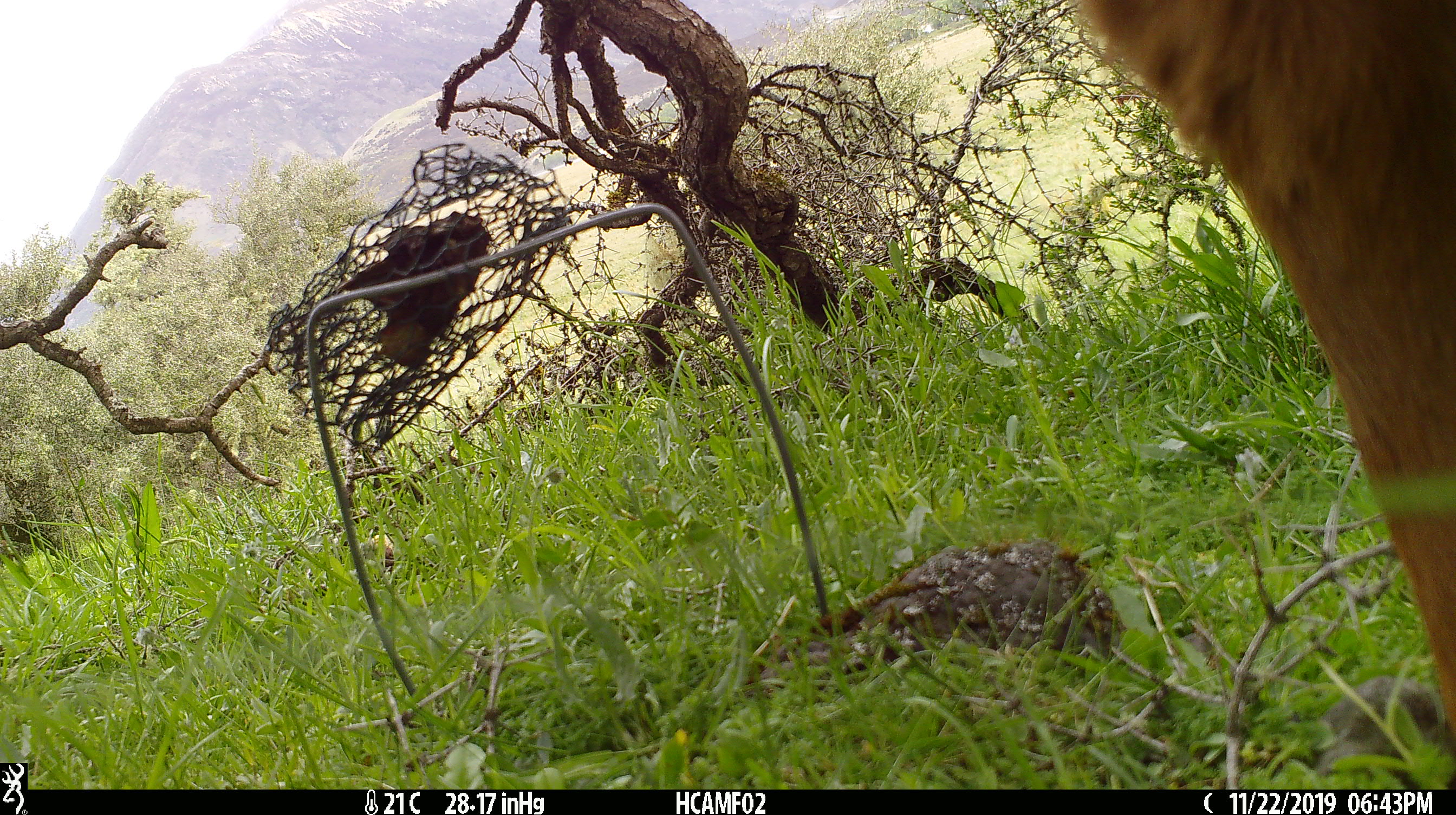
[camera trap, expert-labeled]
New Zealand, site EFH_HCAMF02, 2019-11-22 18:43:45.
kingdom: Animalia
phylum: Chordata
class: Mammalia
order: Artiodactyla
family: Bovidae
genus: Bos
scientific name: Bos taurus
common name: domestic cow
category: cow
Cow (domestic cow) (Bos taurus).